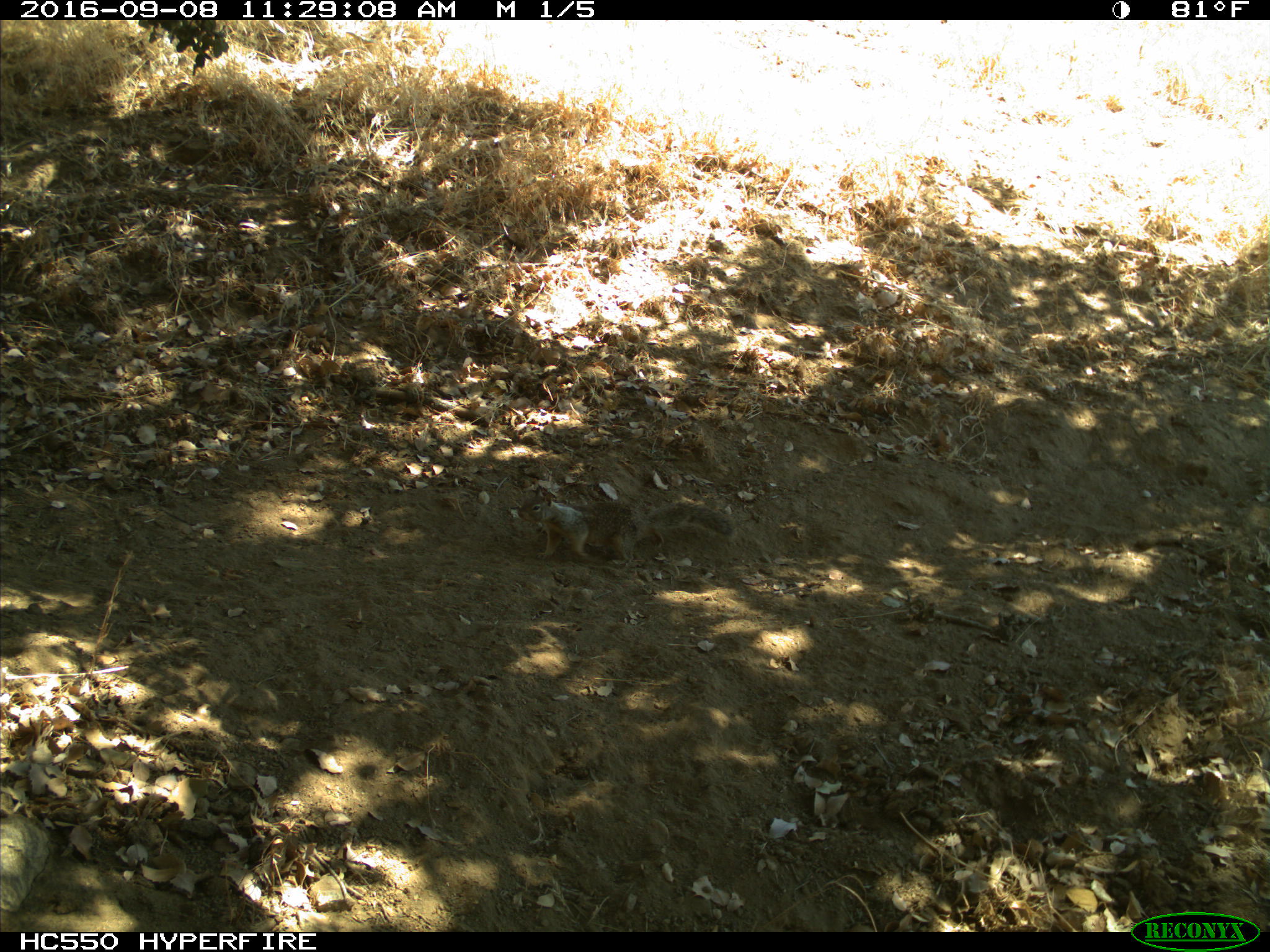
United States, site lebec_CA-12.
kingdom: Animalia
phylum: Chordata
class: Mammalia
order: Rodentia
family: Sciuridae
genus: Otospermophilus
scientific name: Otospermophilus beecheyi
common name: california ground squirrel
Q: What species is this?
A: Otospermophilus beecheyi (california ground squirrel).